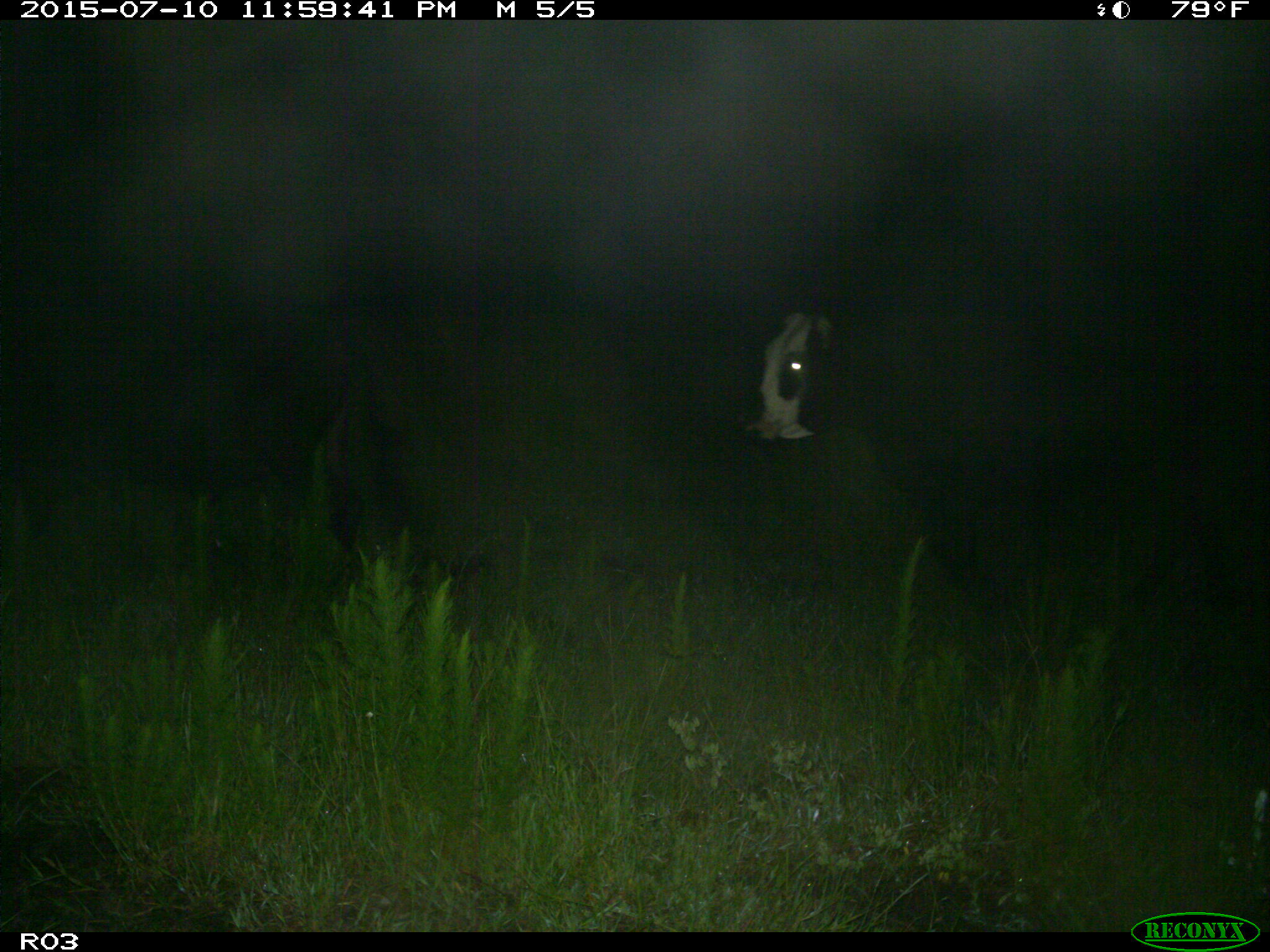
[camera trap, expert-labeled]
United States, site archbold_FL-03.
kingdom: Animalia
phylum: Chordata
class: Mammalia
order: Artiodactyla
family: Bovidae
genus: Bos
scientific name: Bos taurus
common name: domestic cow